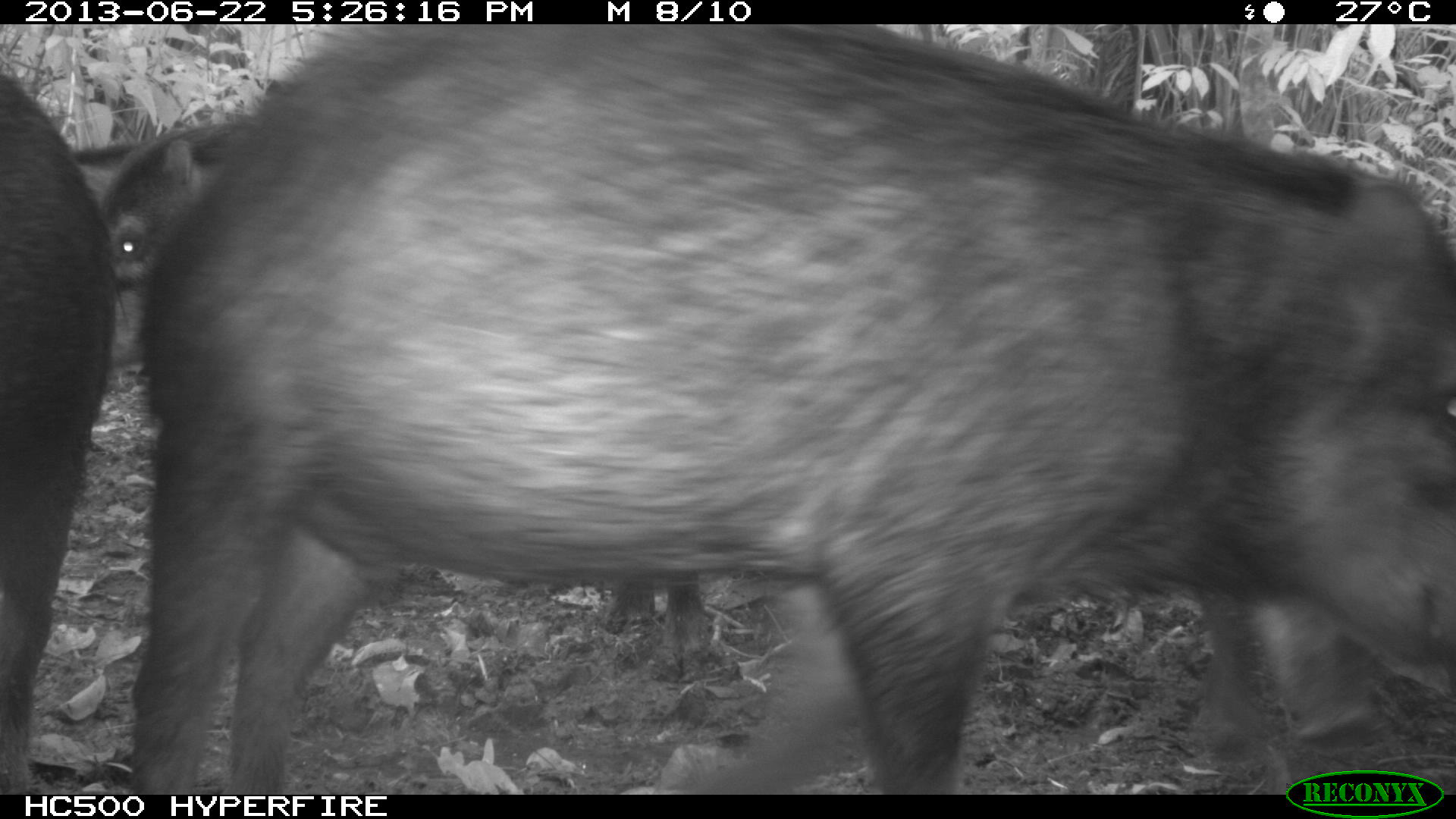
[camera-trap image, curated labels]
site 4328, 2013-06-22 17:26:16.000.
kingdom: Animalia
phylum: Chordata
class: Mammalia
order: Artiodactyla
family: Tayassuidae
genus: Tayassu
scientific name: Tayassu pecari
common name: white-lipped peccary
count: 13